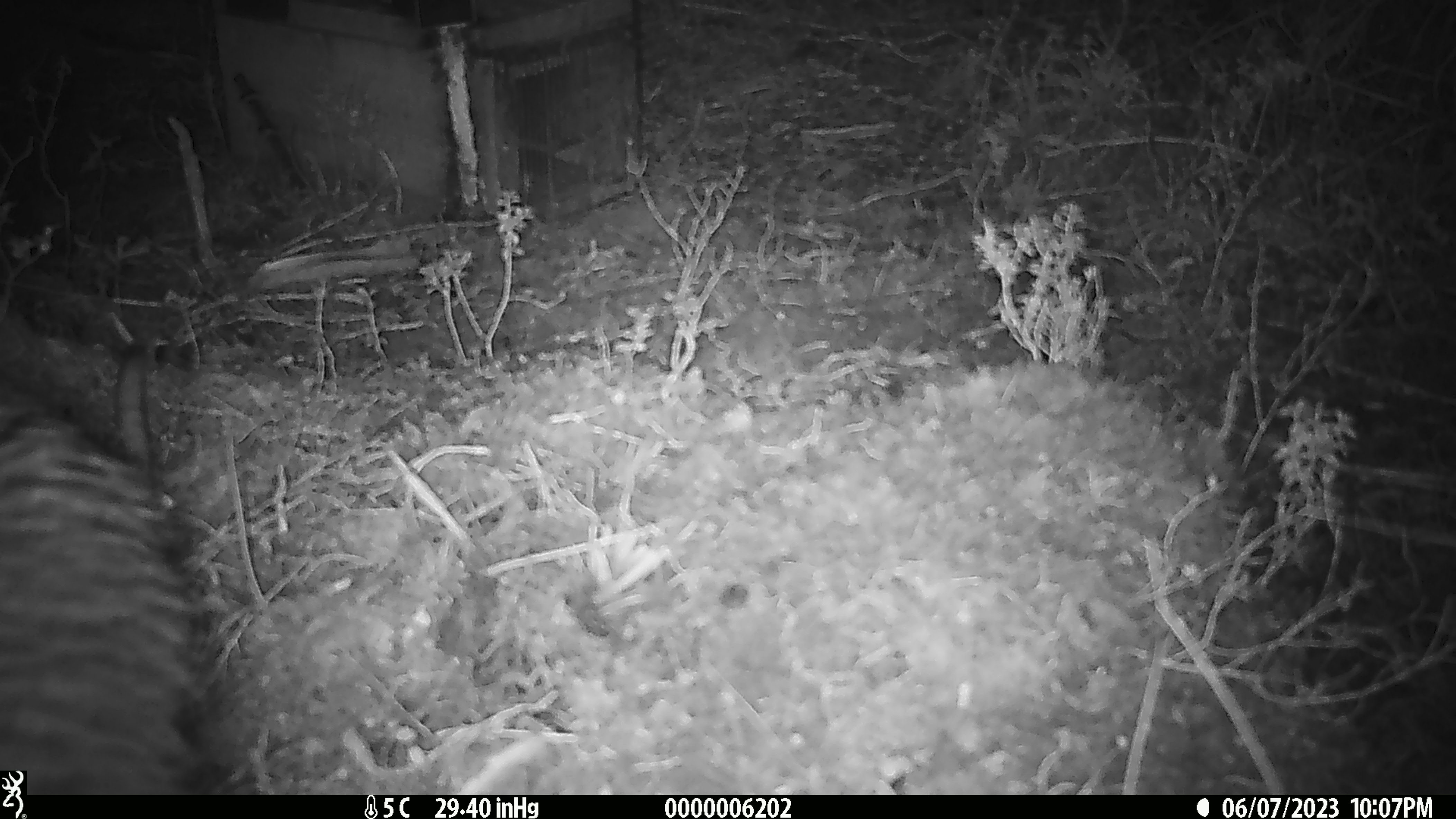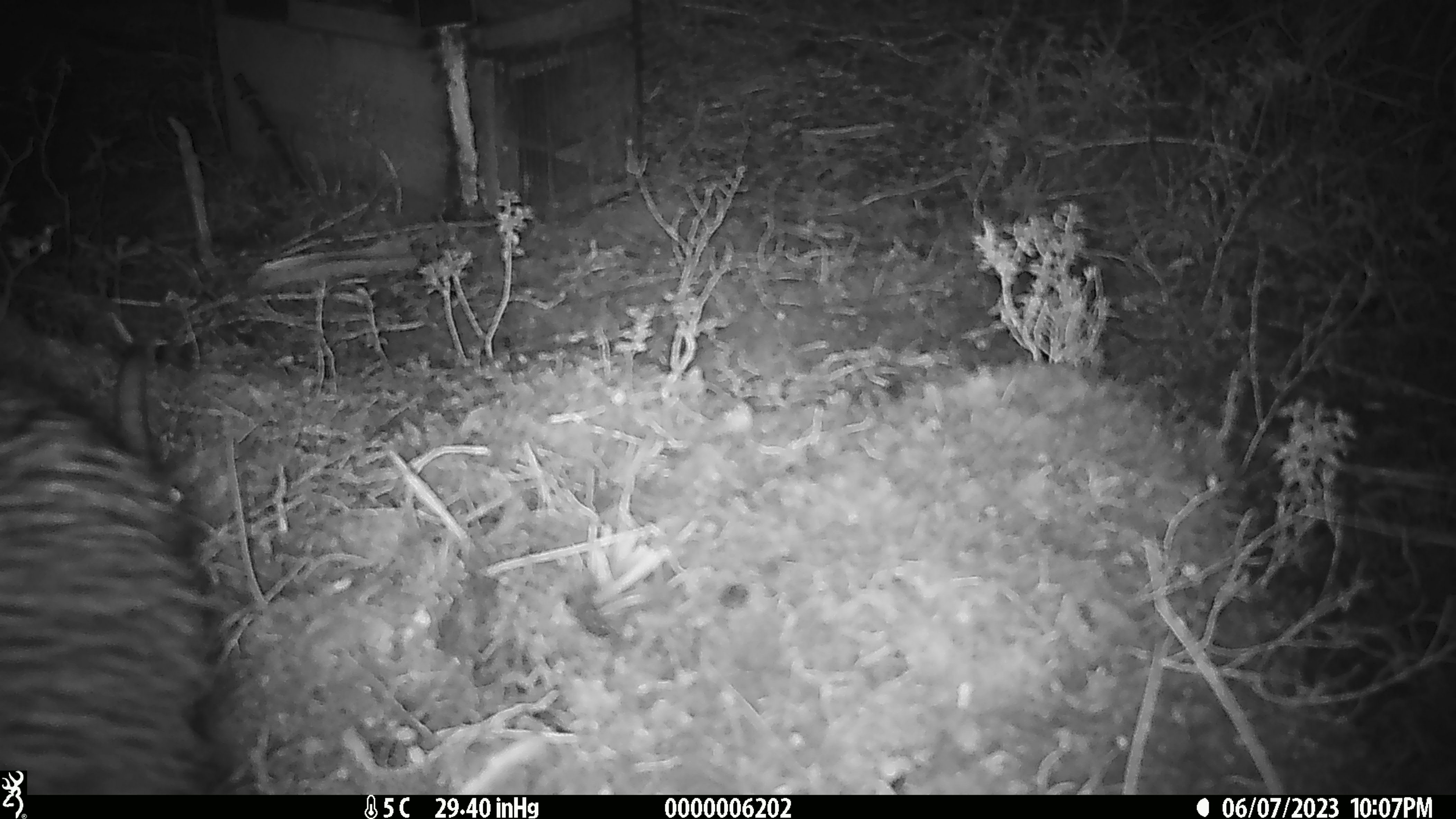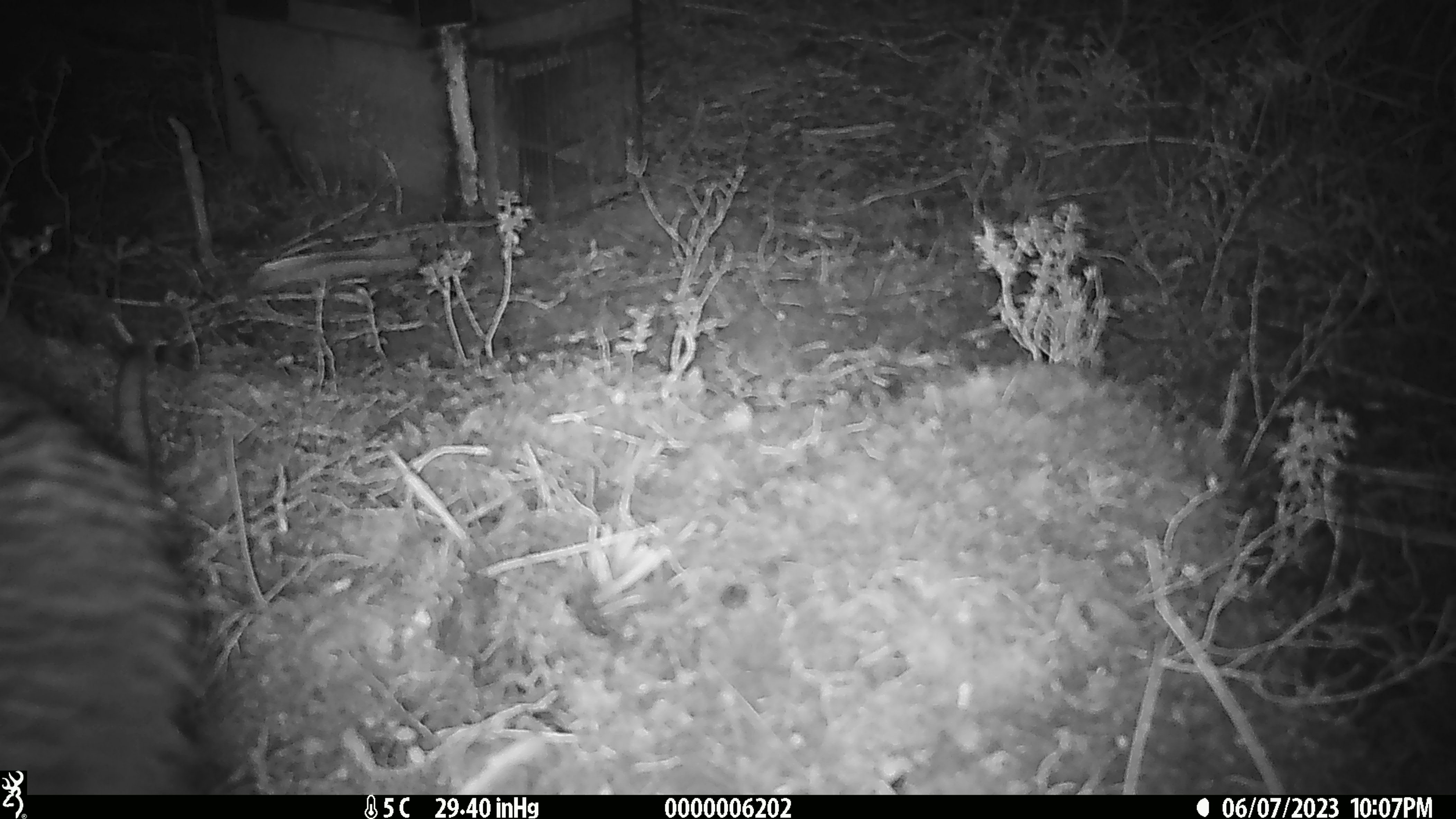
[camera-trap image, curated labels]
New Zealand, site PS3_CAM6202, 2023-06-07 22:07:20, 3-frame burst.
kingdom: Animalia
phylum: Chordata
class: Aves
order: Apterygiformes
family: Apterygidae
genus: Apteryx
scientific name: Apteryx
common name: kiwi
Kiwi (Apteryx).